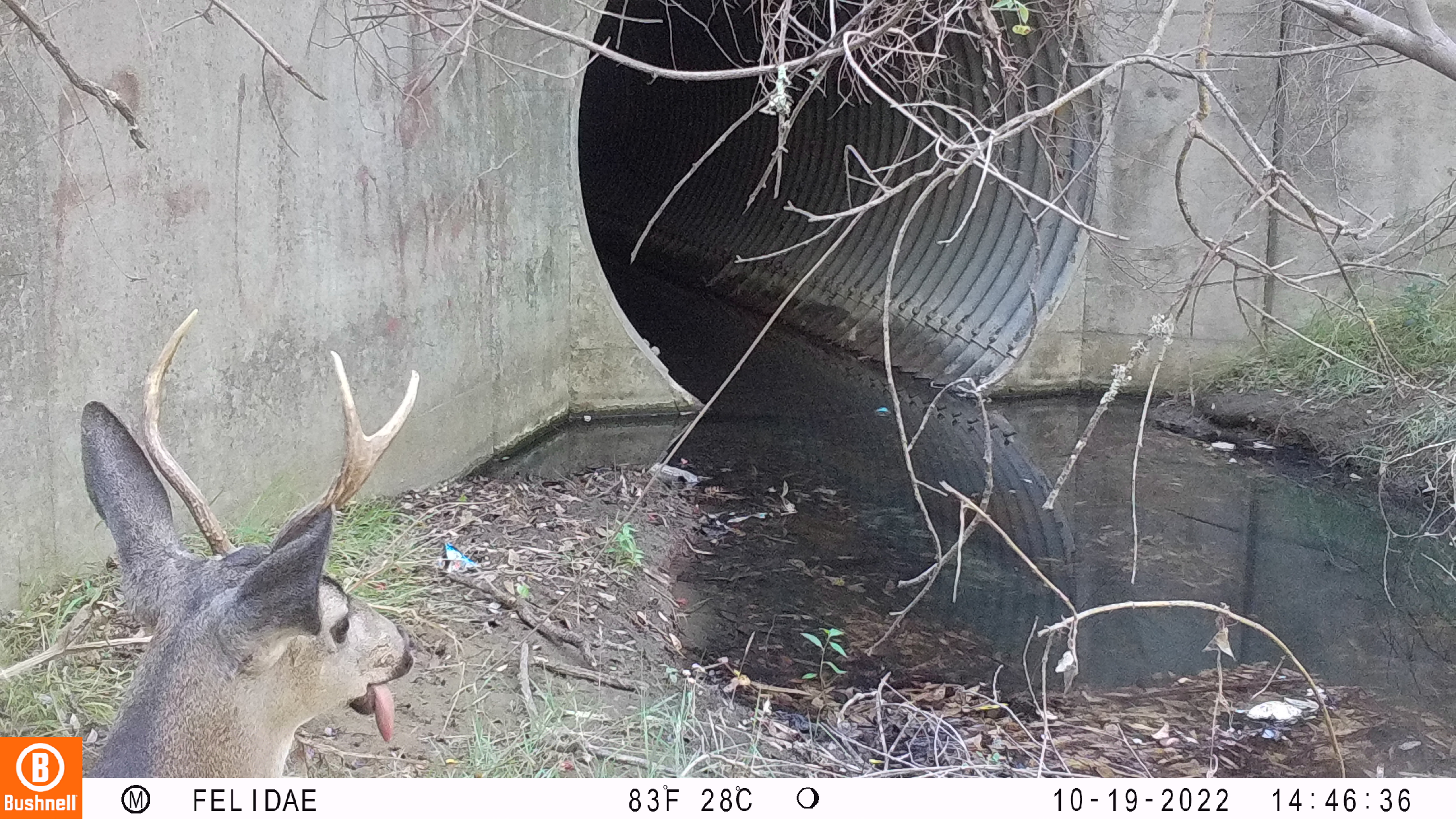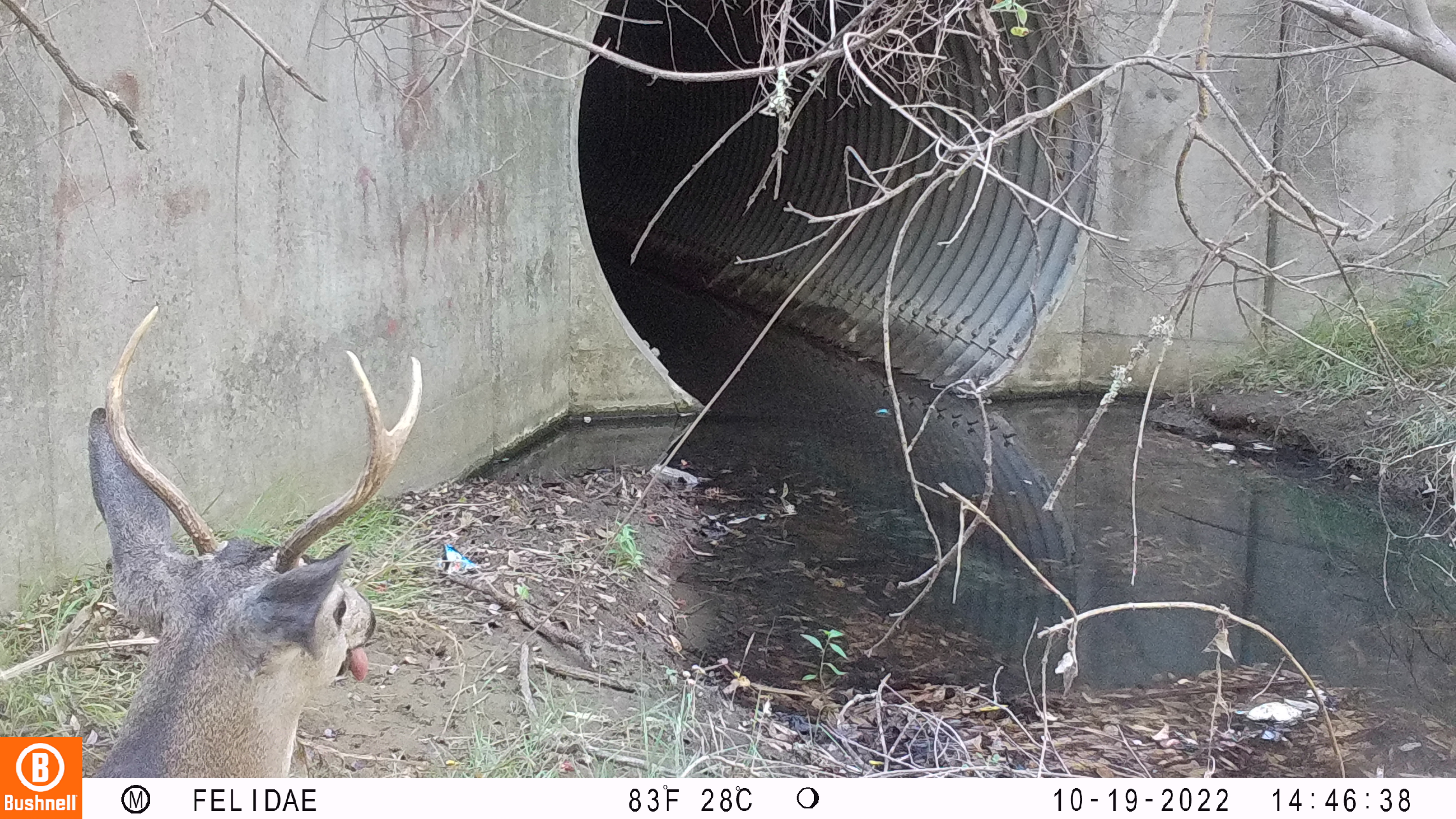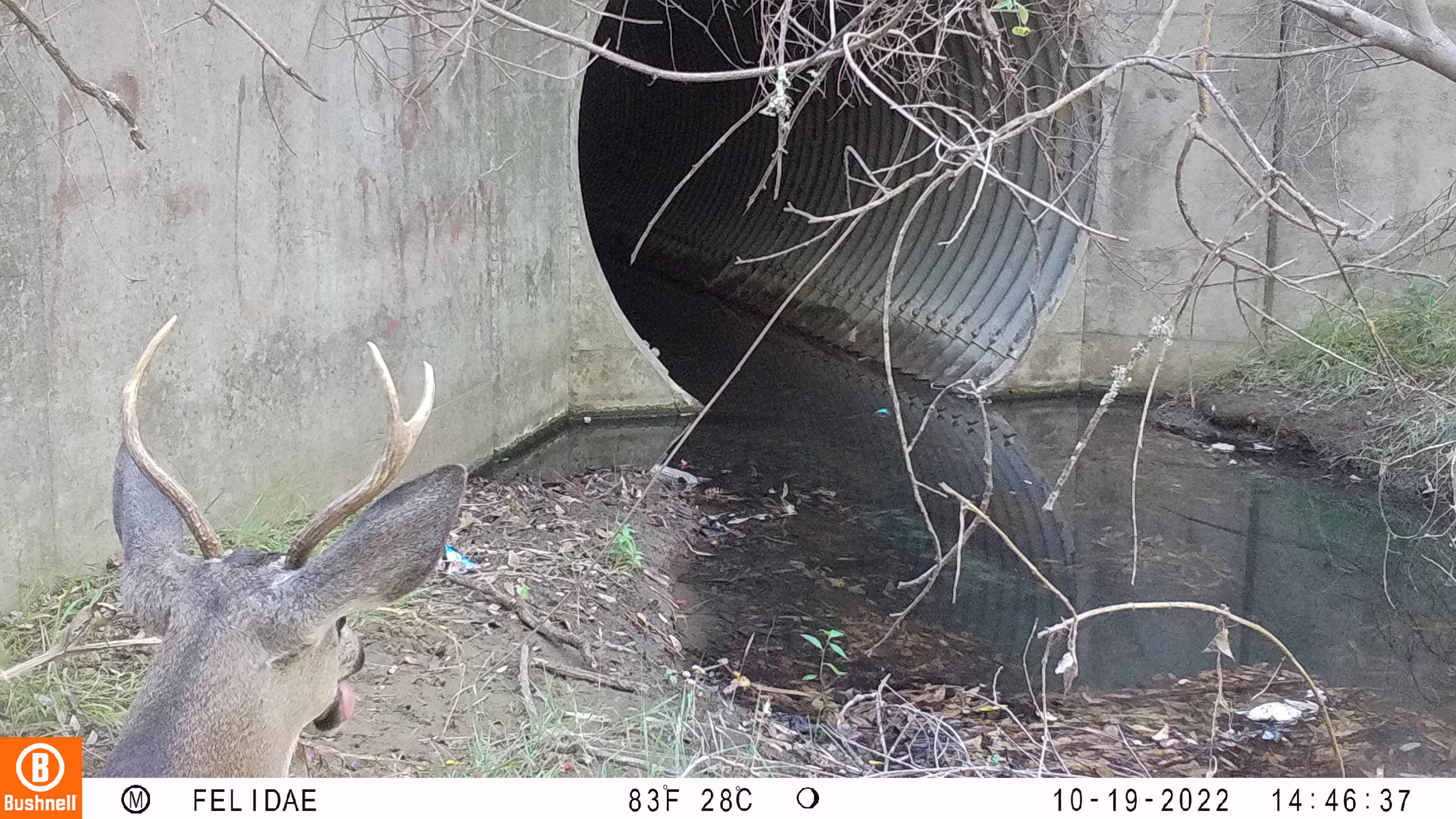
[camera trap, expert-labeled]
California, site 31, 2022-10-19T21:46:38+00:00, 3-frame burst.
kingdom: Animalia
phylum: Chordata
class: Mammalia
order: Artiodactyla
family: Cervidae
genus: Odocoileus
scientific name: Odocoileus hemionus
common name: mule deer